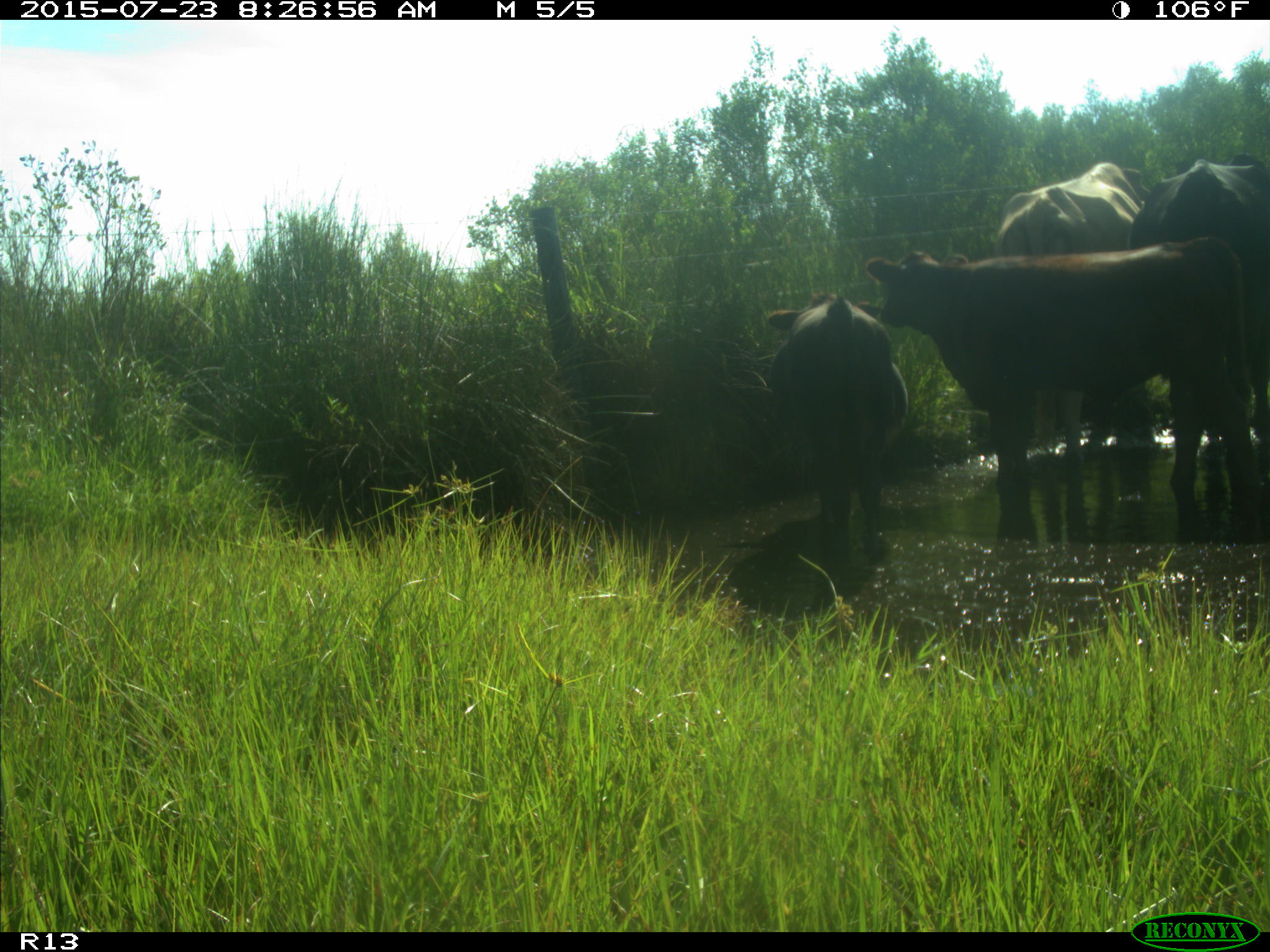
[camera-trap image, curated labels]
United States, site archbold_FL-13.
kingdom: Animalia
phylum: Chordata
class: Mammalia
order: Artiodactyla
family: Bovidae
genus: Bos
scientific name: Bos taurus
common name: domestic cow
Bos taurus (domestic cow).